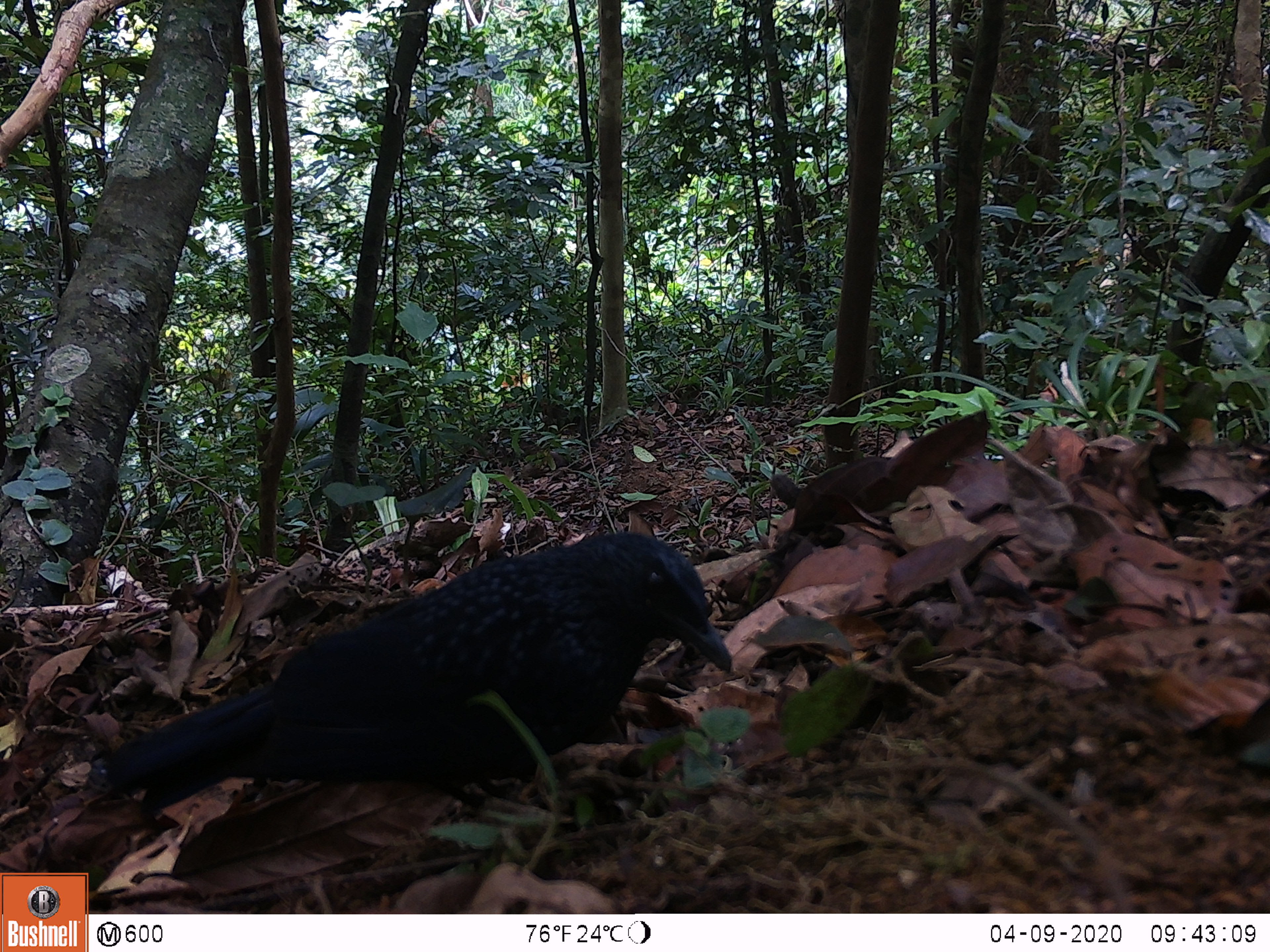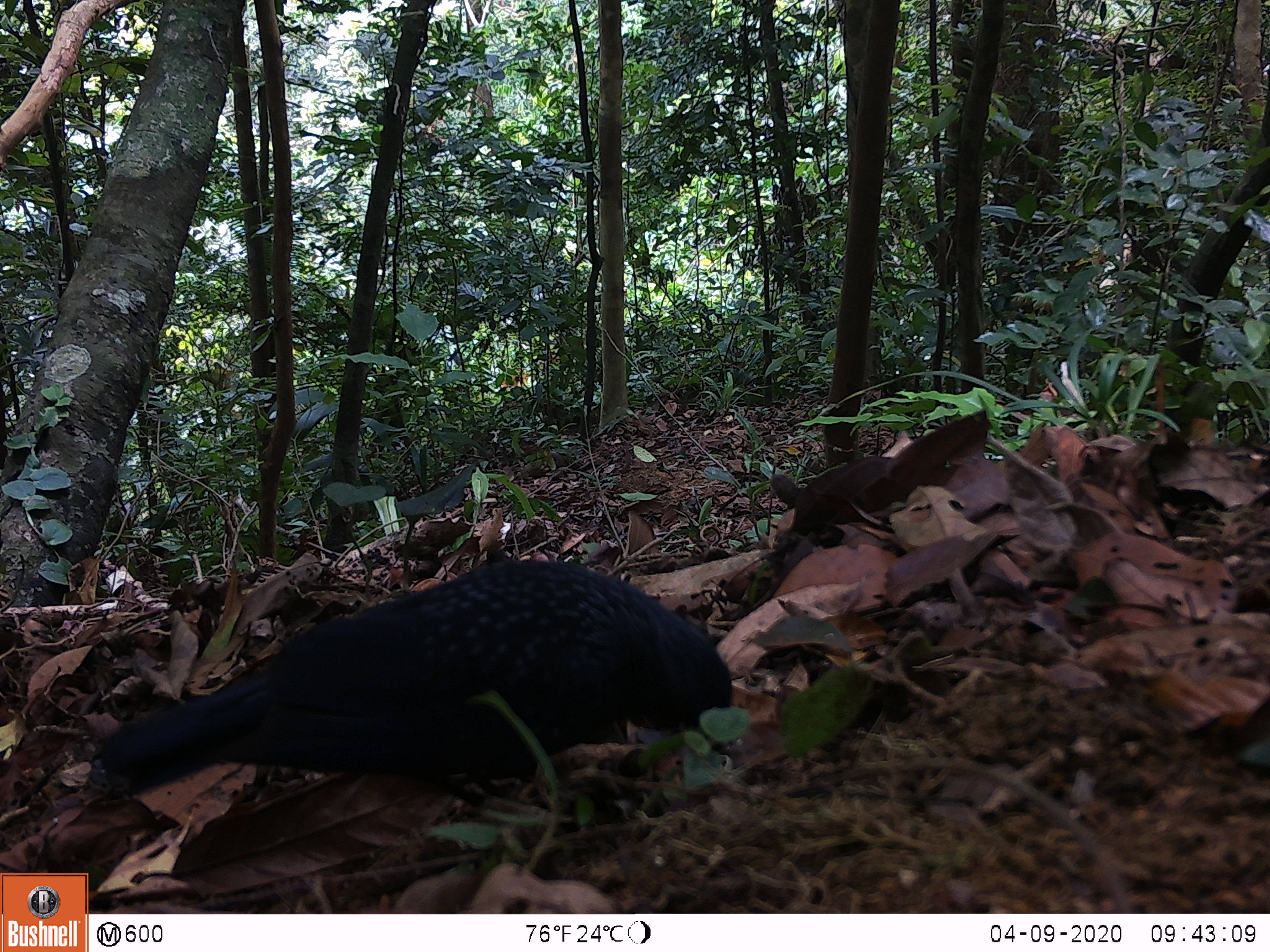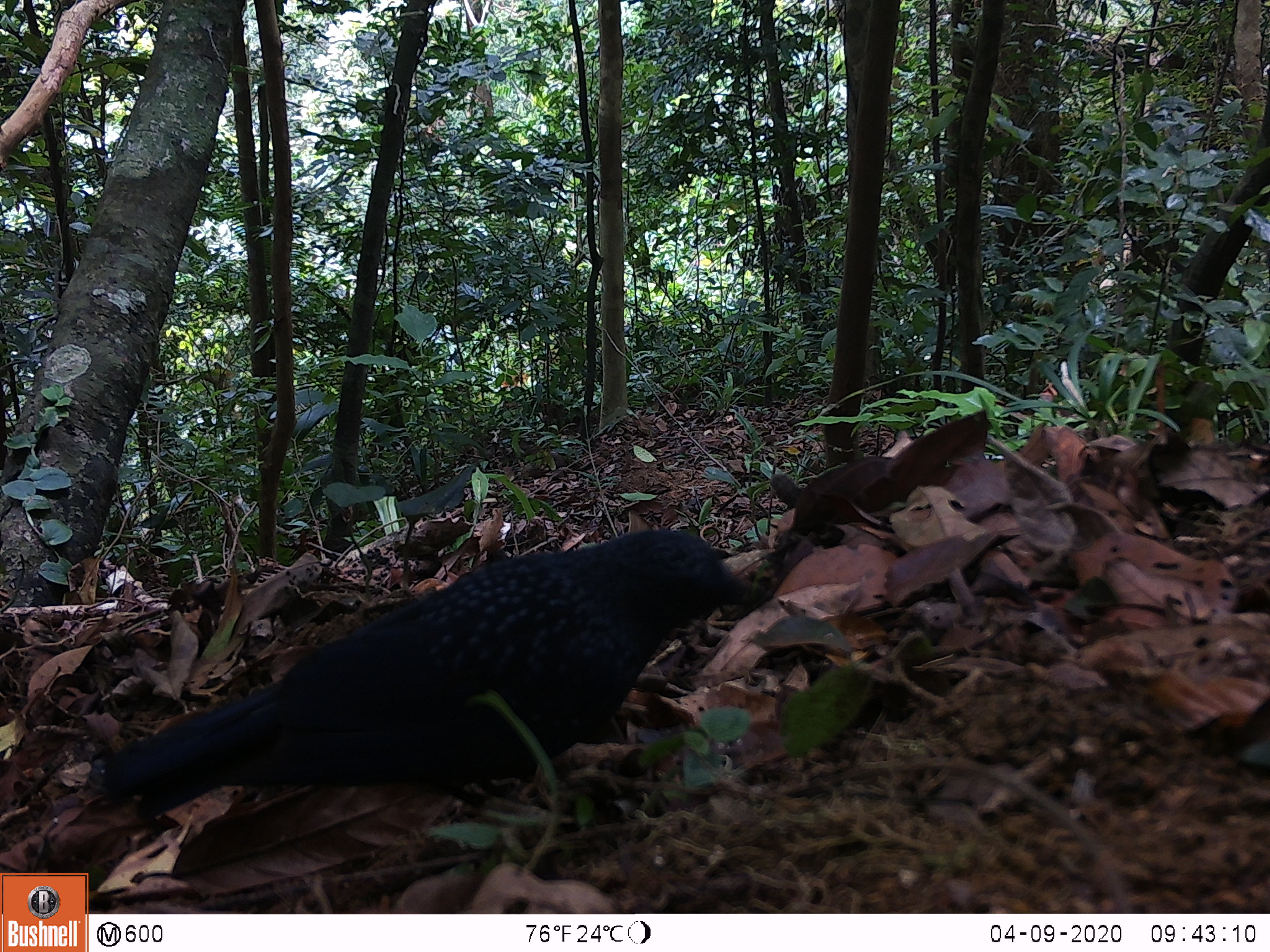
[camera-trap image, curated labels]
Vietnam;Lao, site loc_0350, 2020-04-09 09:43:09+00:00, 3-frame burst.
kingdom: Animalia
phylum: Chordata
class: Aves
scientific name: Aves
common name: bird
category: unidentified bird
Unidentified bird (bird) (Aves). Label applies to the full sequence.